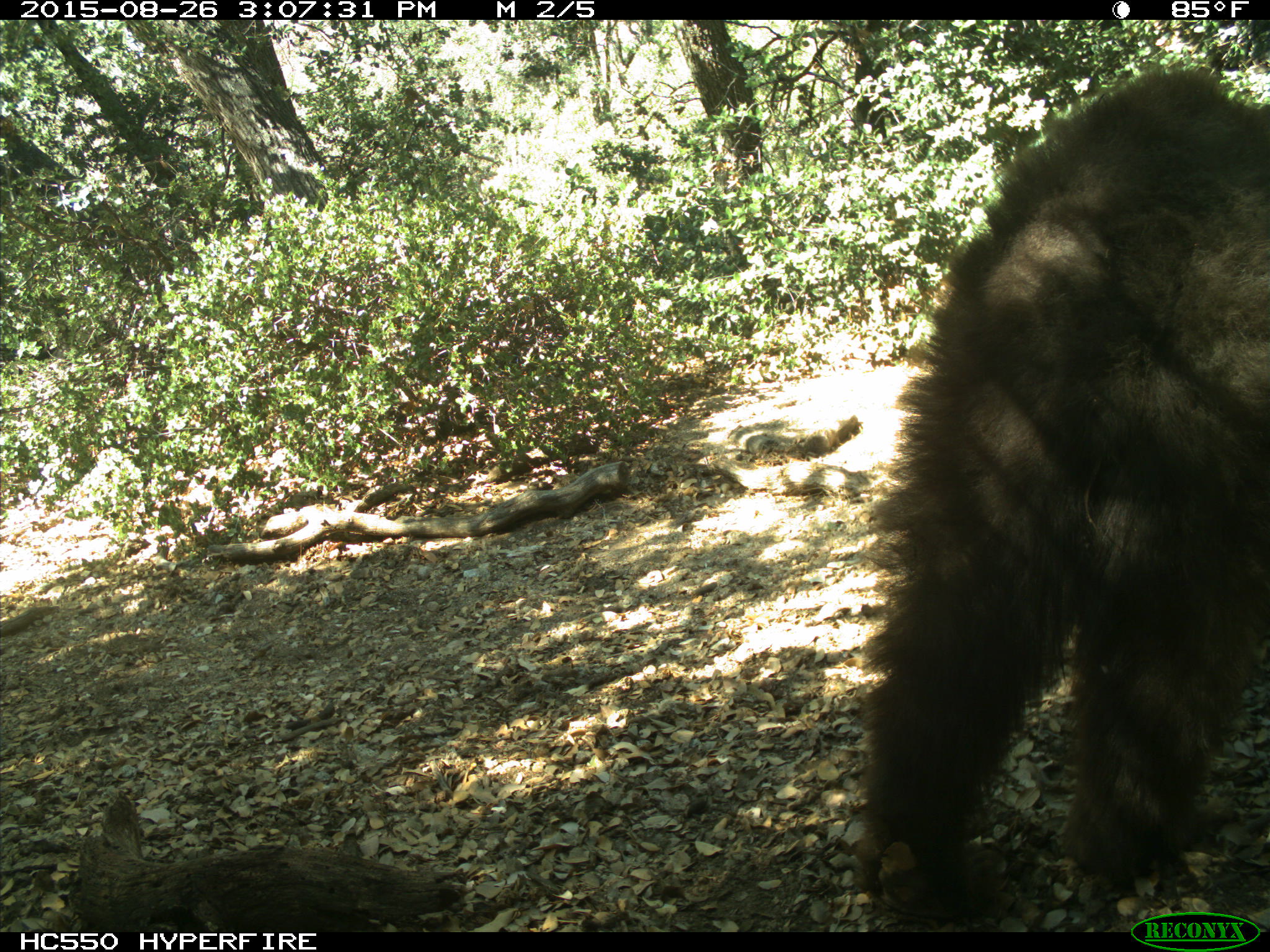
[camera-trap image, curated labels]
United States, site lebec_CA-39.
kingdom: Animalia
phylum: Chordata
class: Mammalia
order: Carnivora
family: Ursidae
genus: Ursus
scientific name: Ursus americanus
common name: american black bear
Ursus americanus (american black bear).